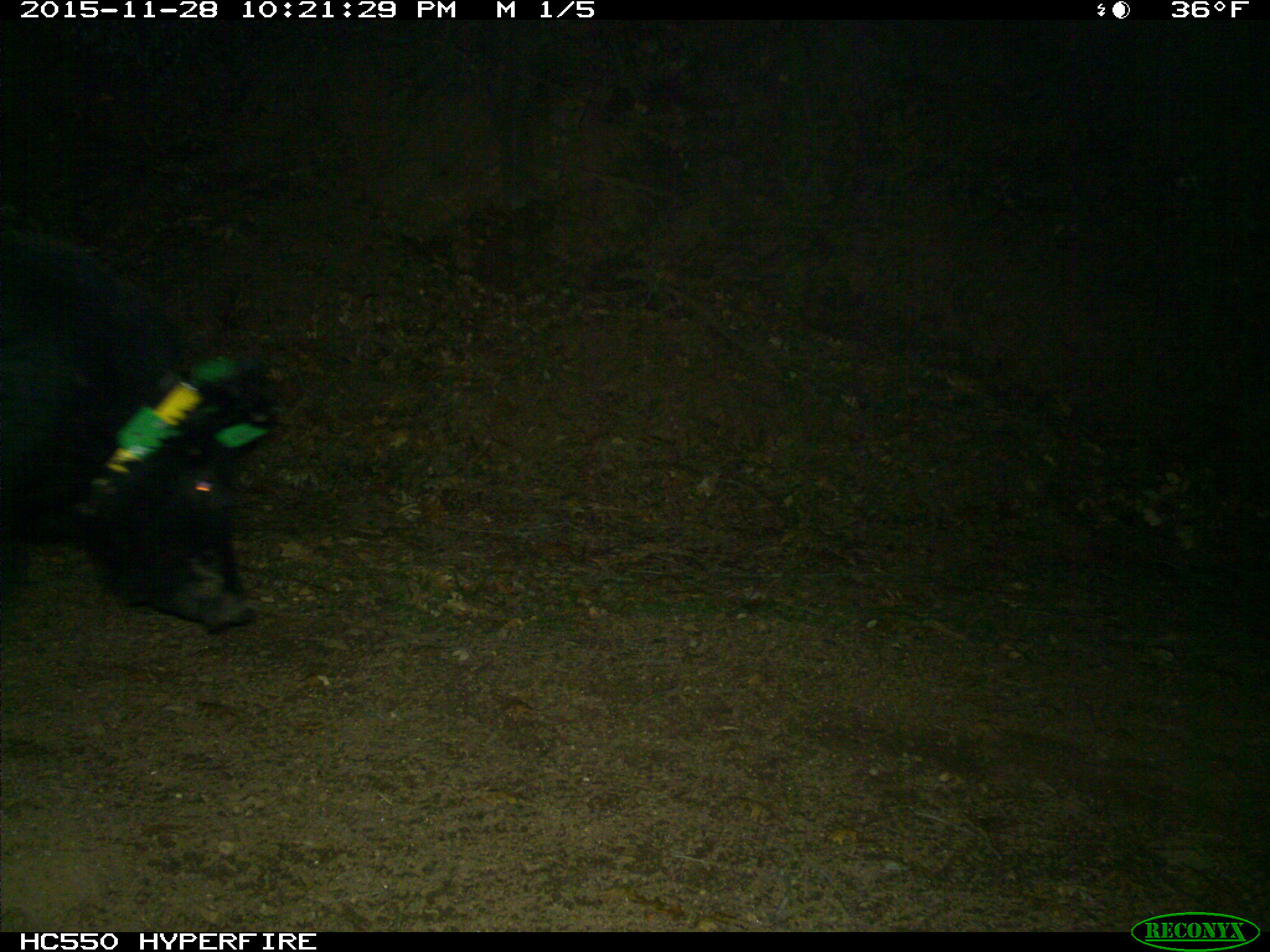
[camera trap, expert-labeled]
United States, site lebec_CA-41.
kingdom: Animalia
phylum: Chordata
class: Mammalia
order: Artiodactyla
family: Suidae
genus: Sus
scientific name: Sus scrofa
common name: wild boar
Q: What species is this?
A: Sus scrofa (wild boar).